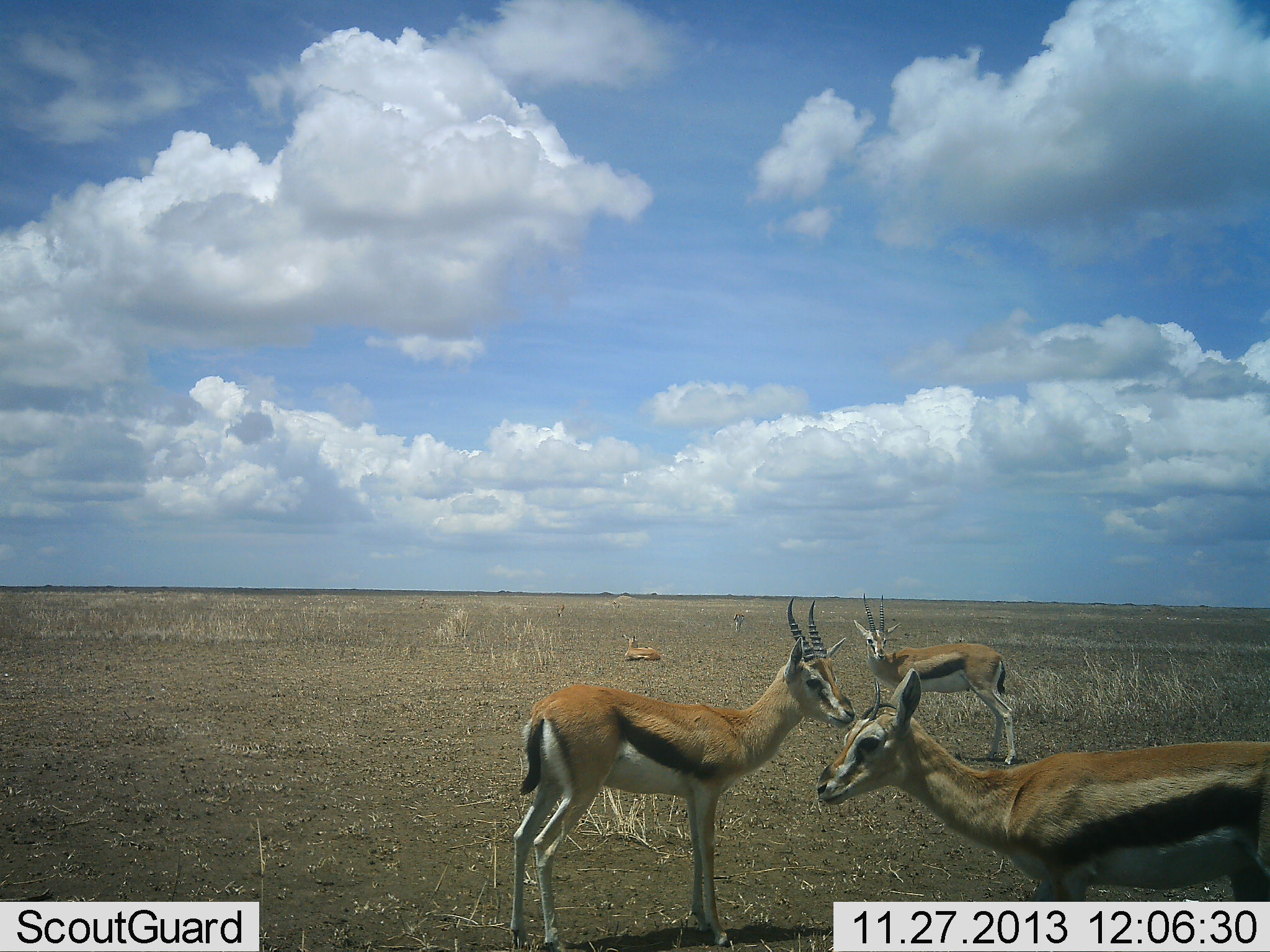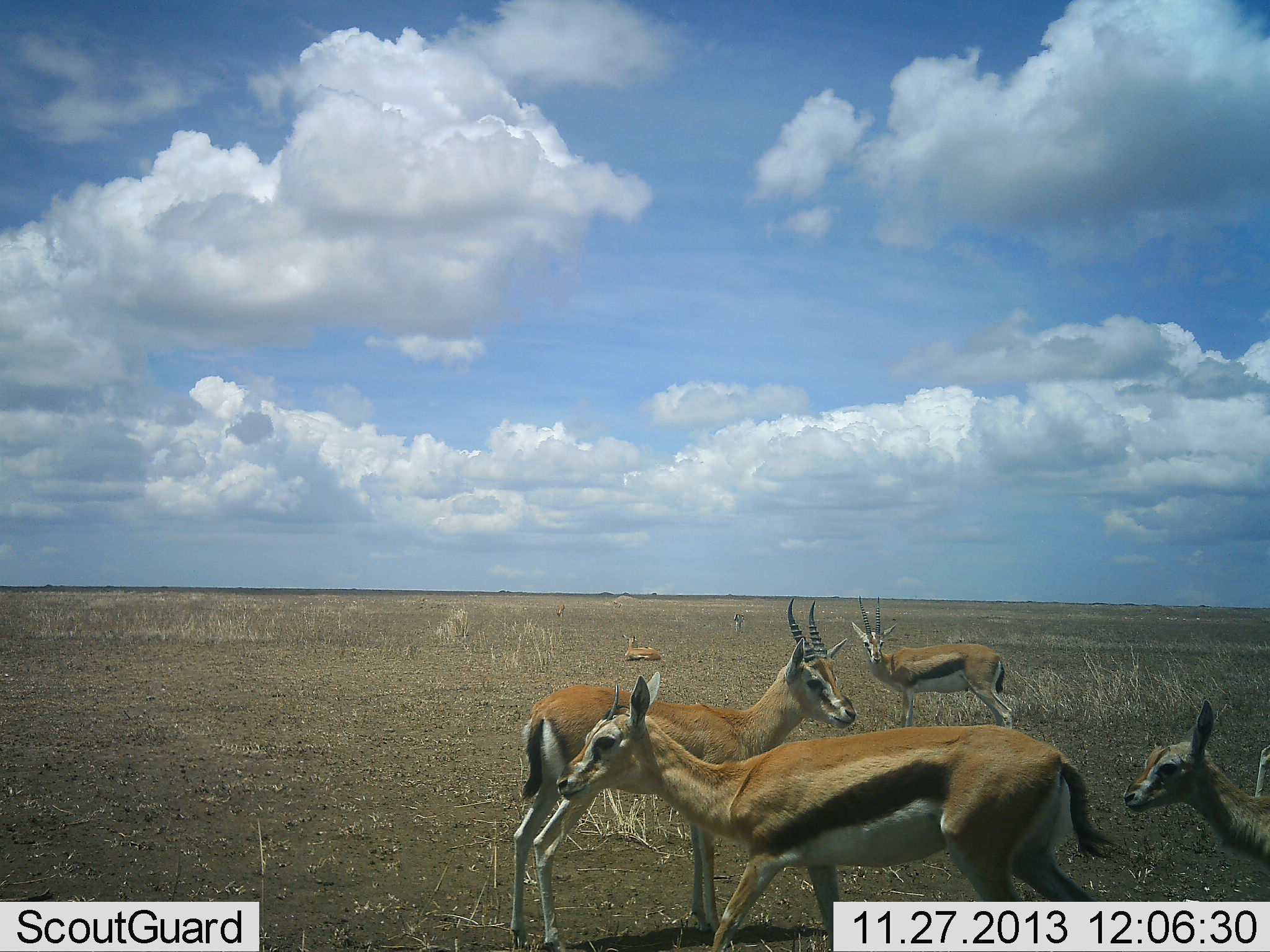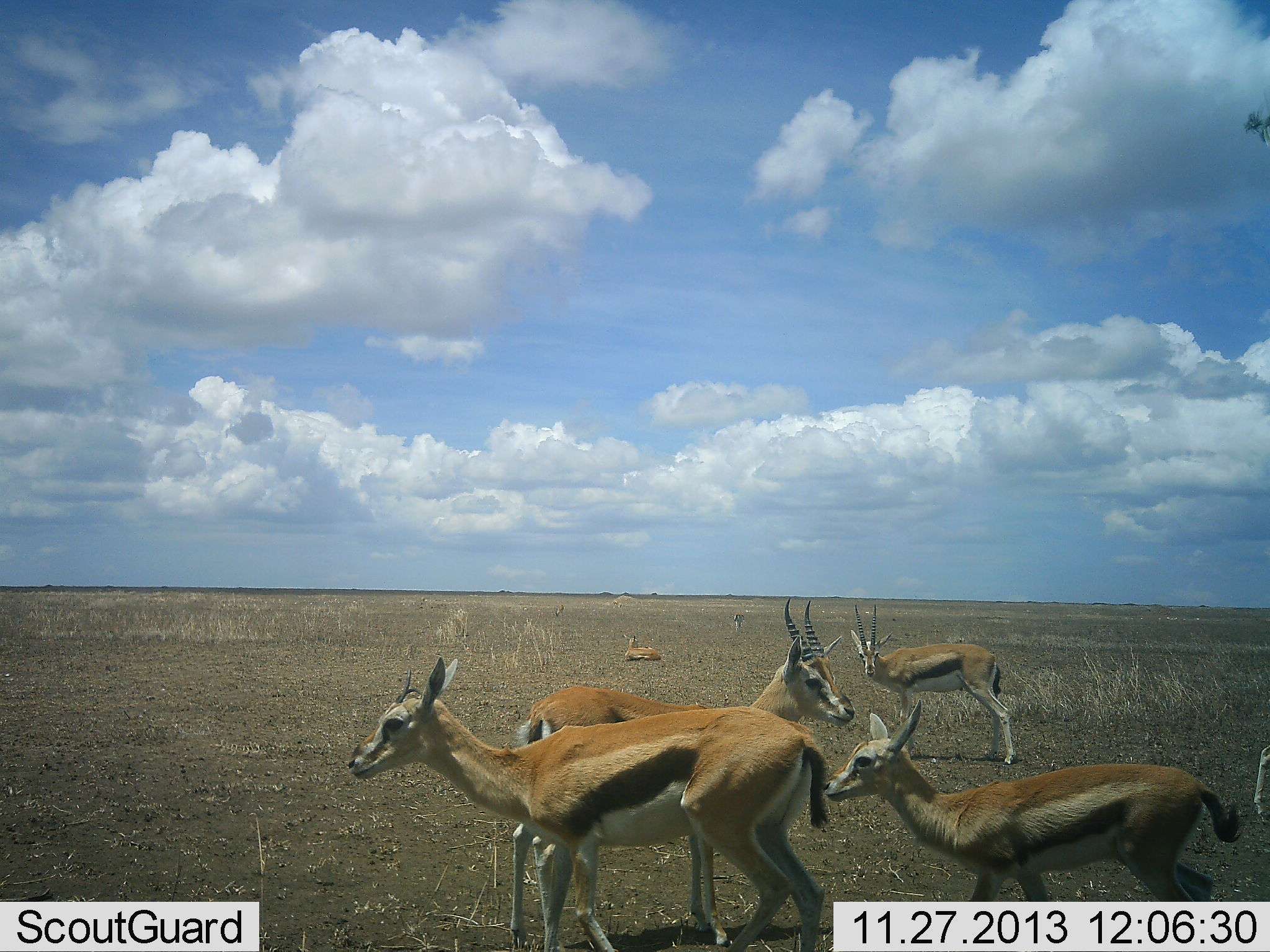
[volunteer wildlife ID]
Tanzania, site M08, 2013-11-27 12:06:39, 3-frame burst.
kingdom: Animalia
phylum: Chordata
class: Mammalia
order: Artiodactyla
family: Bovidae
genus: Eudorcas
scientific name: Eudorcas thomsonii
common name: thomson's gazelle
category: gazellethomsons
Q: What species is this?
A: Gazellethomsons (thomson's gazelle) (Eudorcas thomsonii).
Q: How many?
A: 6.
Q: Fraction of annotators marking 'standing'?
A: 100%.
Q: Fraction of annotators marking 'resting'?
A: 60%.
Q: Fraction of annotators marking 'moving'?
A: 90%.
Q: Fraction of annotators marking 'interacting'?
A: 0%.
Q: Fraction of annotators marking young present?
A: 50%.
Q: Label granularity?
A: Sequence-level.